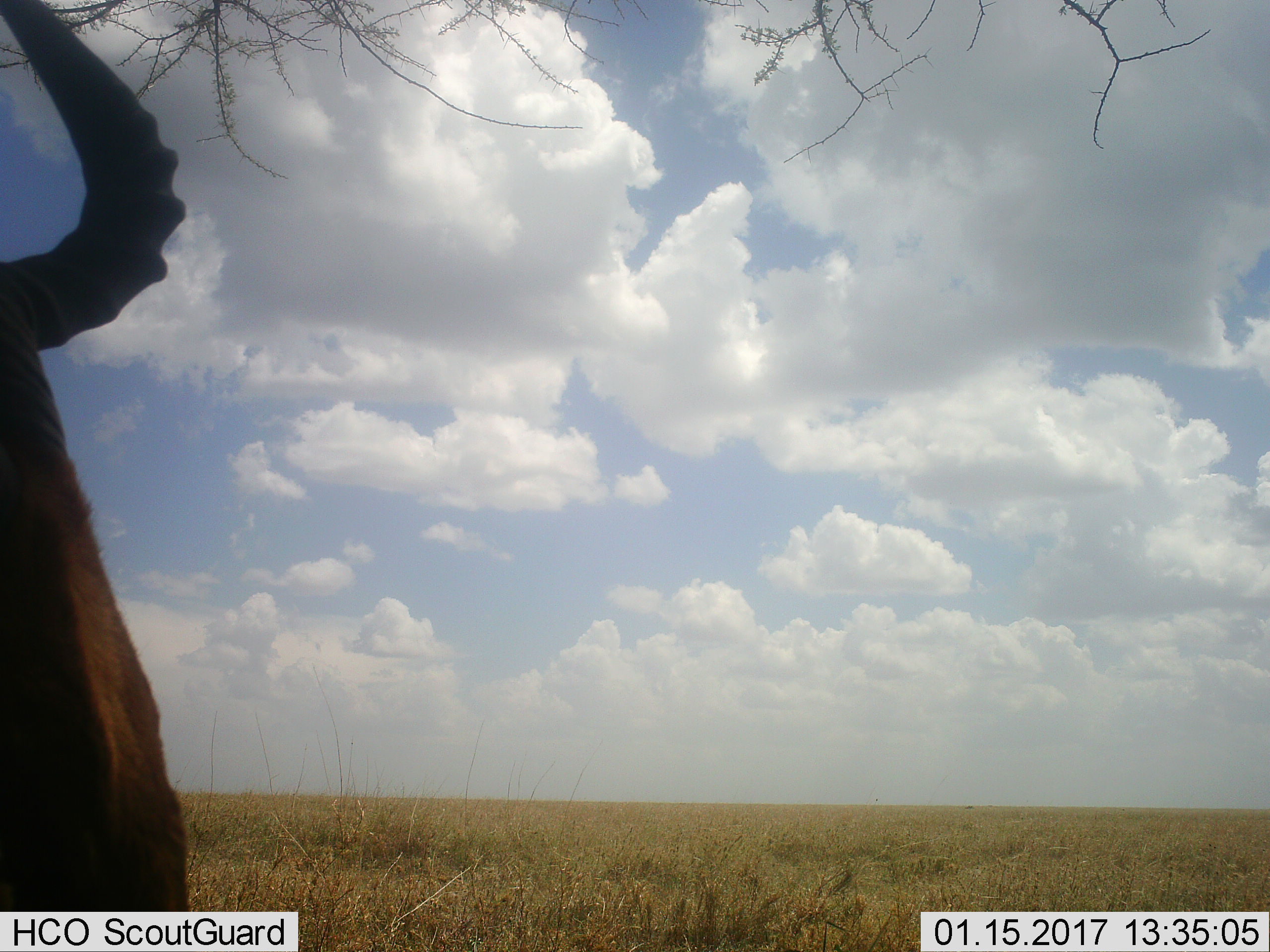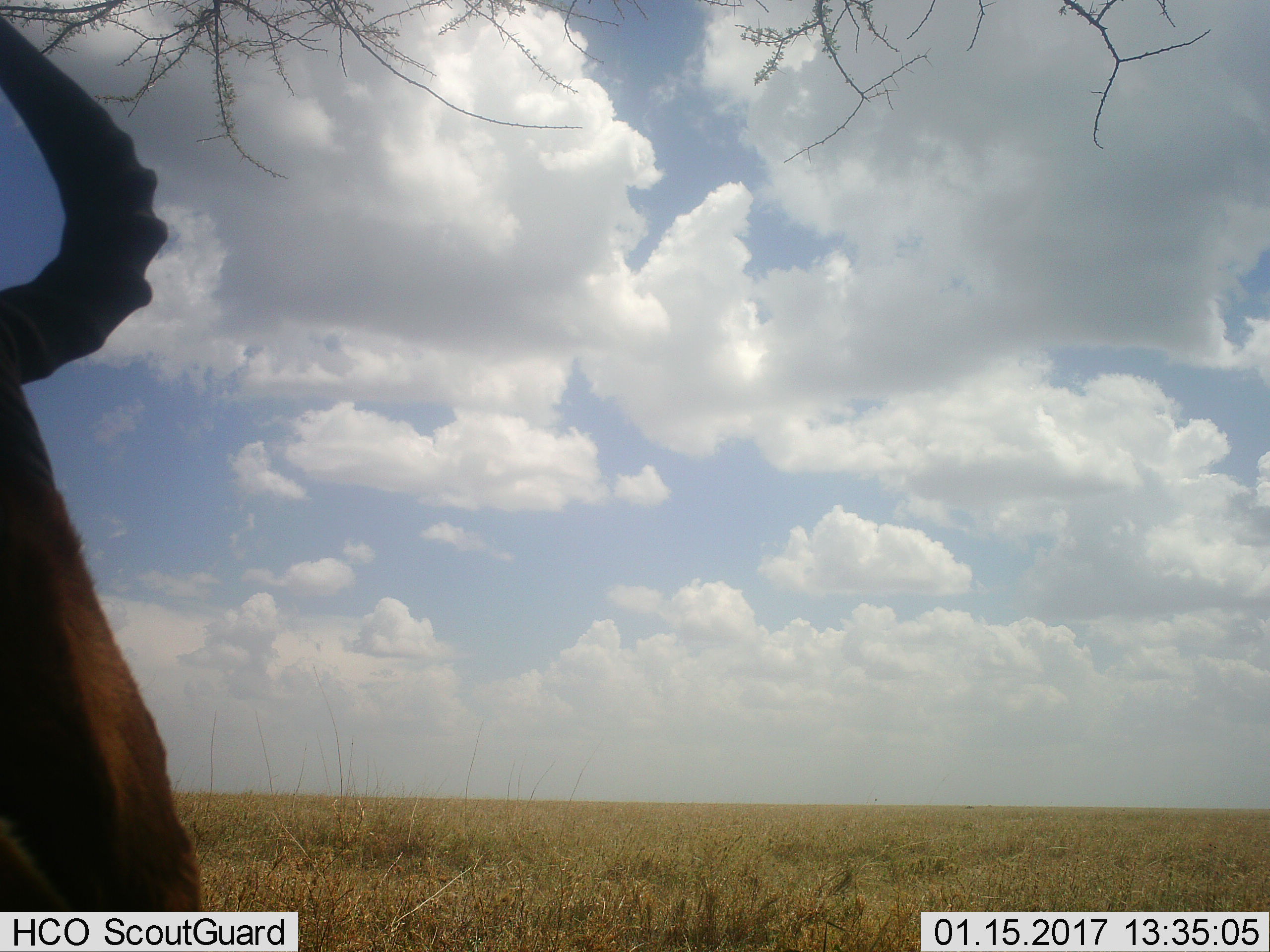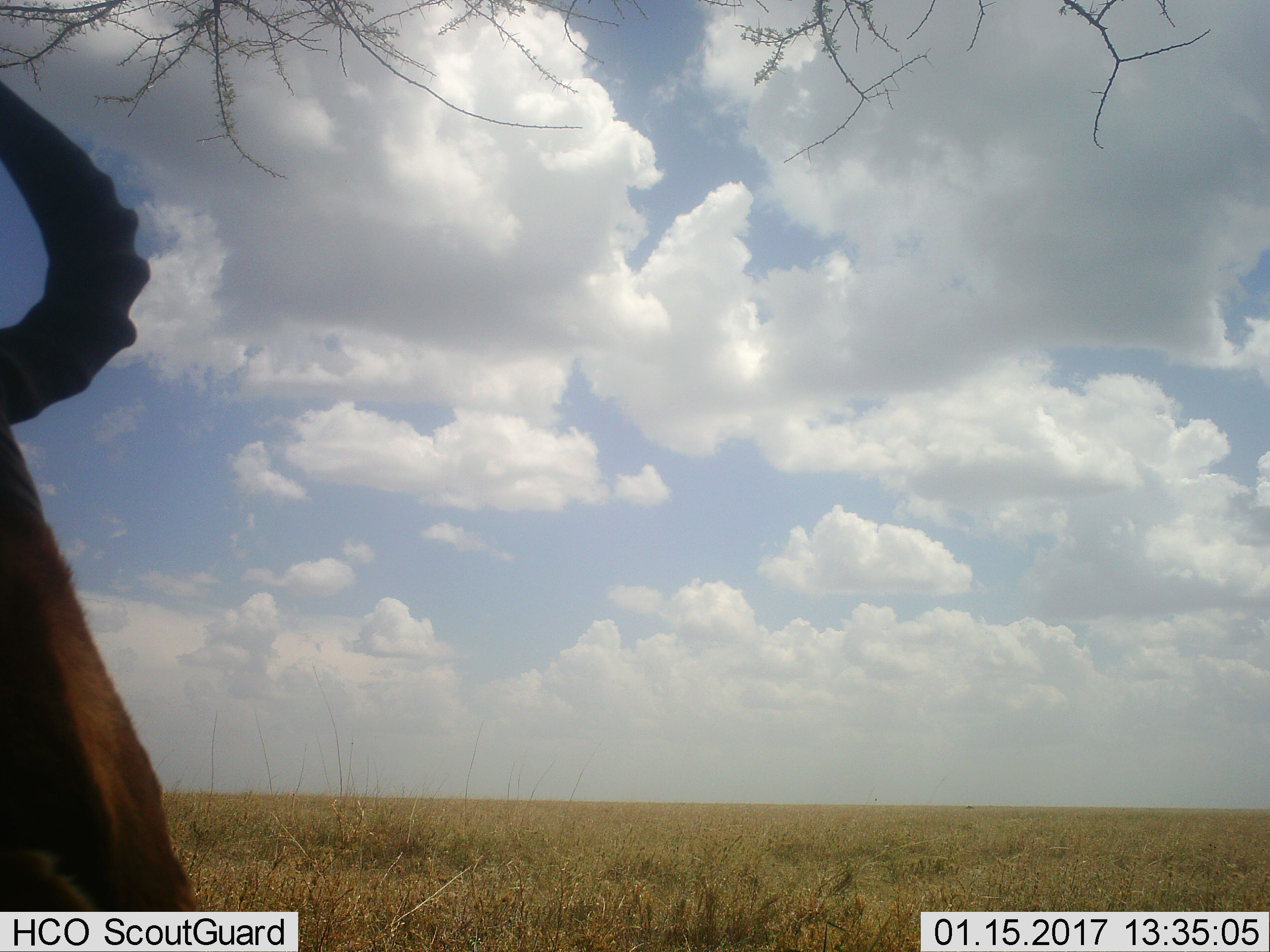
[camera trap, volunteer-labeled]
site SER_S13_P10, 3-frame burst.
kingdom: Animalia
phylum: Chordata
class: Mammalia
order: Artiodactyla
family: Bovidae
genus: Connochaetes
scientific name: Connochaetes taurinus taurinus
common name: blue wildebeest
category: wildebeestblue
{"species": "wildebeestblue (blue wildebeest) (Connochaetes taurinus taurinus)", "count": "1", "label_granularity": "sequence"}